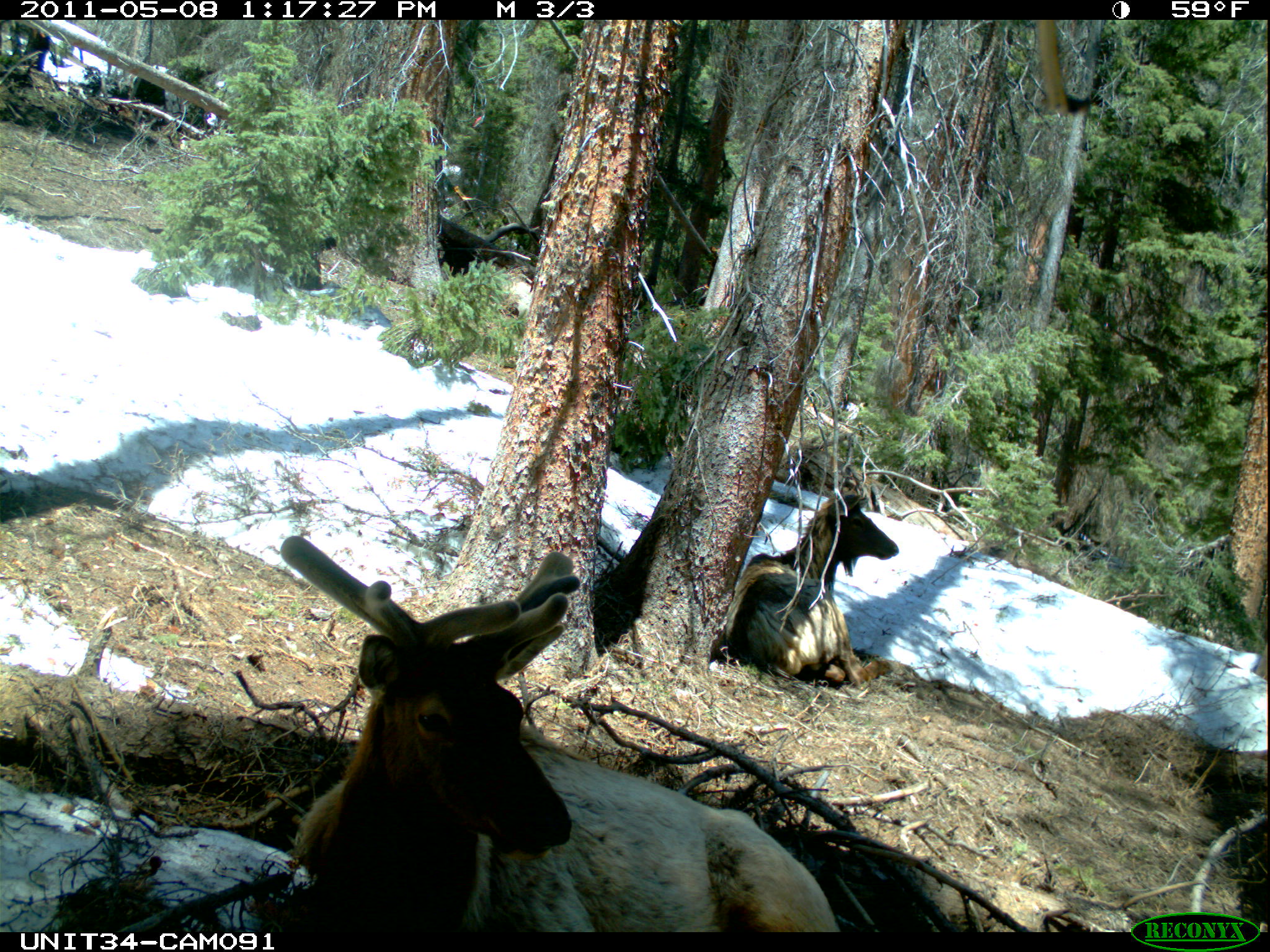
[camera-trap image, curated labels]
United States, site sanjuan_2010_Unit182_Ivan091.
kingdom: Animalia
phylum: Chordata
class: Mammalia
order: Artiodactyla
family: Cervidae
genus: Cervus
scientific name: Cervus elaphus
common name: red deer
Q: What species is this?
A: Cervus elaphus (red deer).